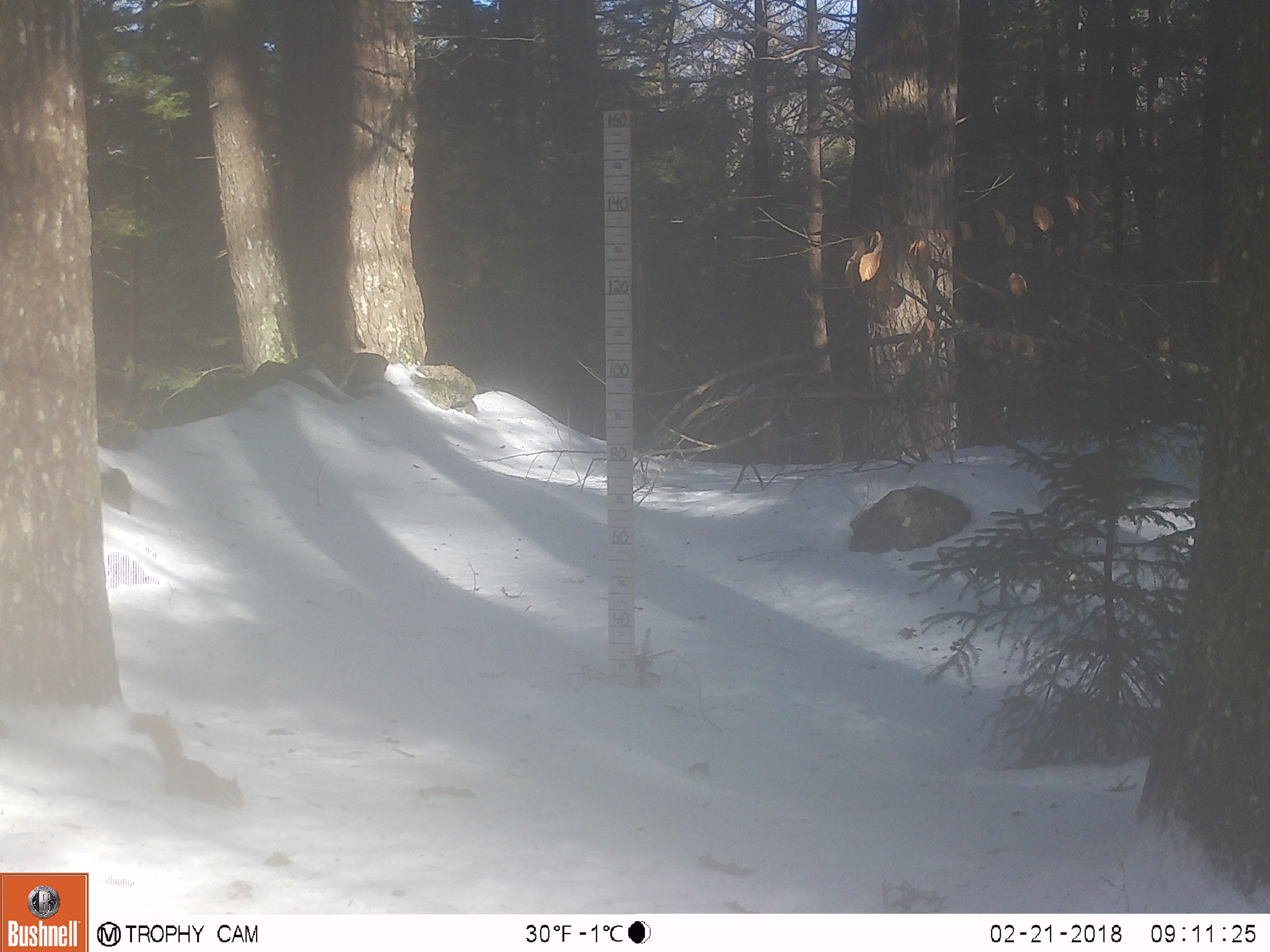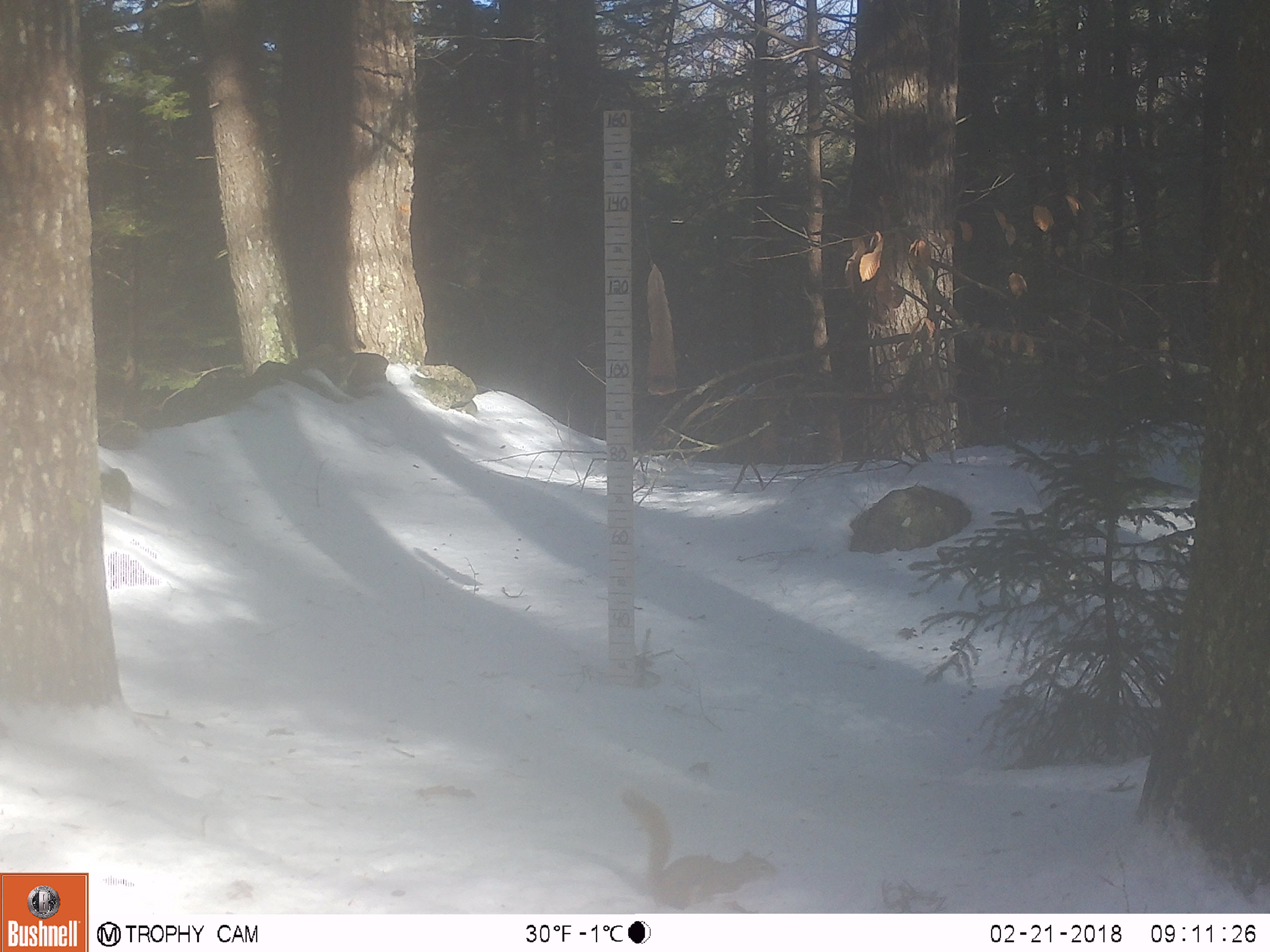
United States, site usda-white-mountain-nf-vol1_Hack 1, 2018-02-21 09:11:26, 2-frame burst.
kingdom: Animalia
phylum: Chordata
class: Mammalia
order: Rodentia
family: Sciuridae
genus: Tamiasciurus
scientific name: Tamiasciurus hudsonicus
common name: red squirrel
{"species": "red squirrel (Tamiasciurus hudsonicus)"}